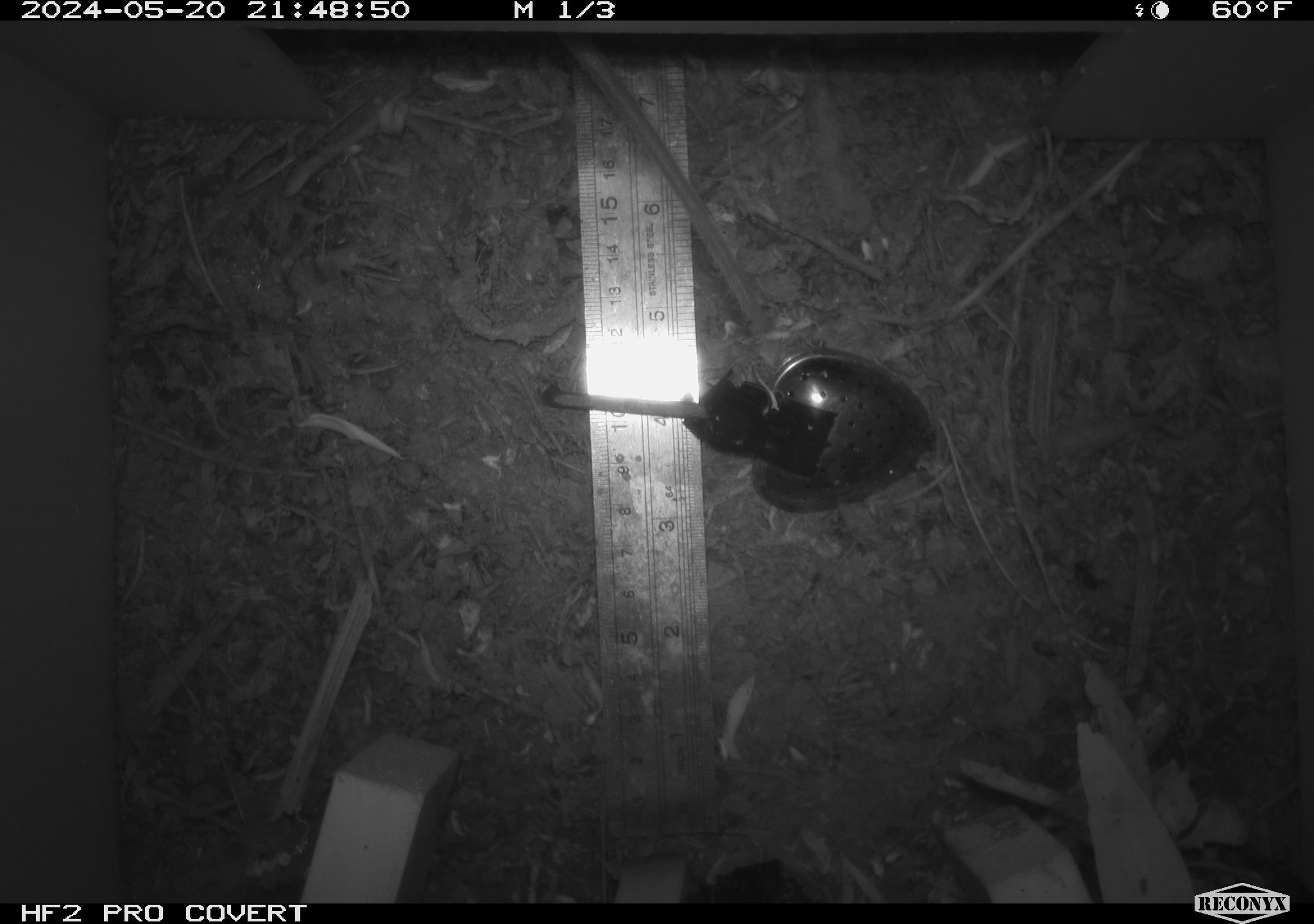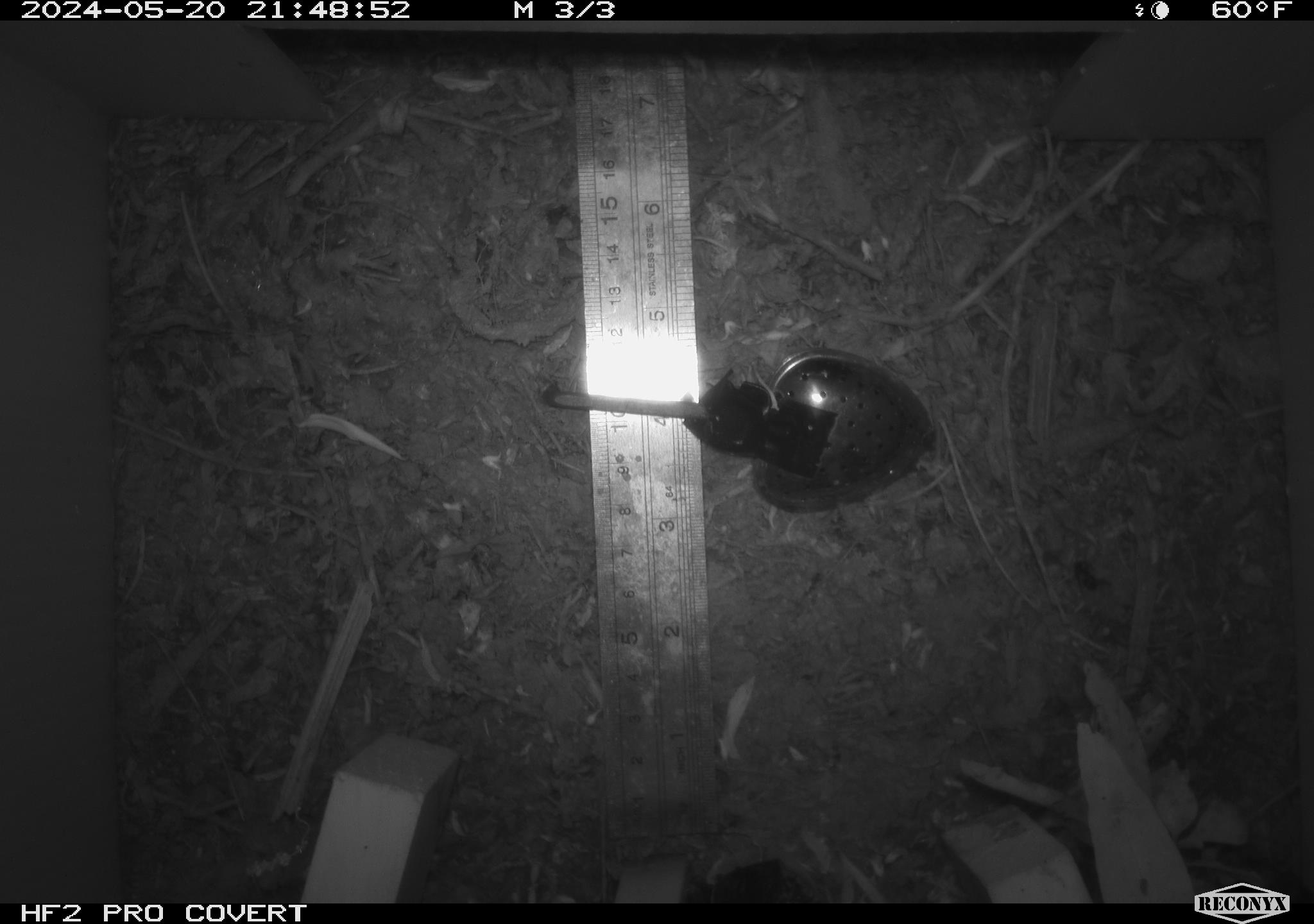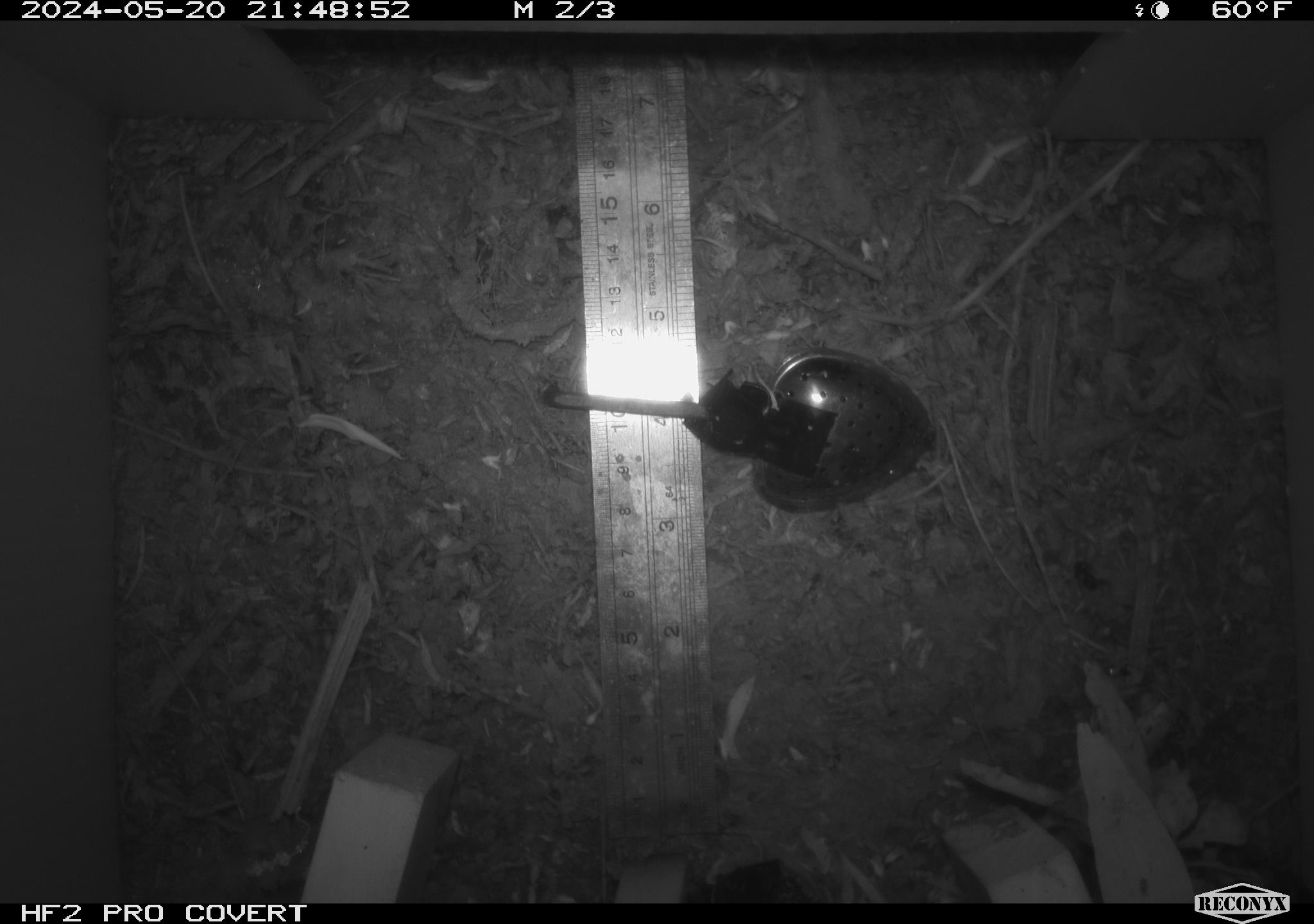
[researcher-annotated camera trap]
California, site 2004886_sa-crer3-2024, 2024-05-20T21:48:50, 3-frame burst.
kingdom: Animalia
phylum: Chordata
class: Mammalia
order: Rodentia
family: Muridae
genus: Rattus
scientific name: Rattus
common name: rat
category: rattus species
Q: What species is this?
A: Rattus species (rat) (Rattus).